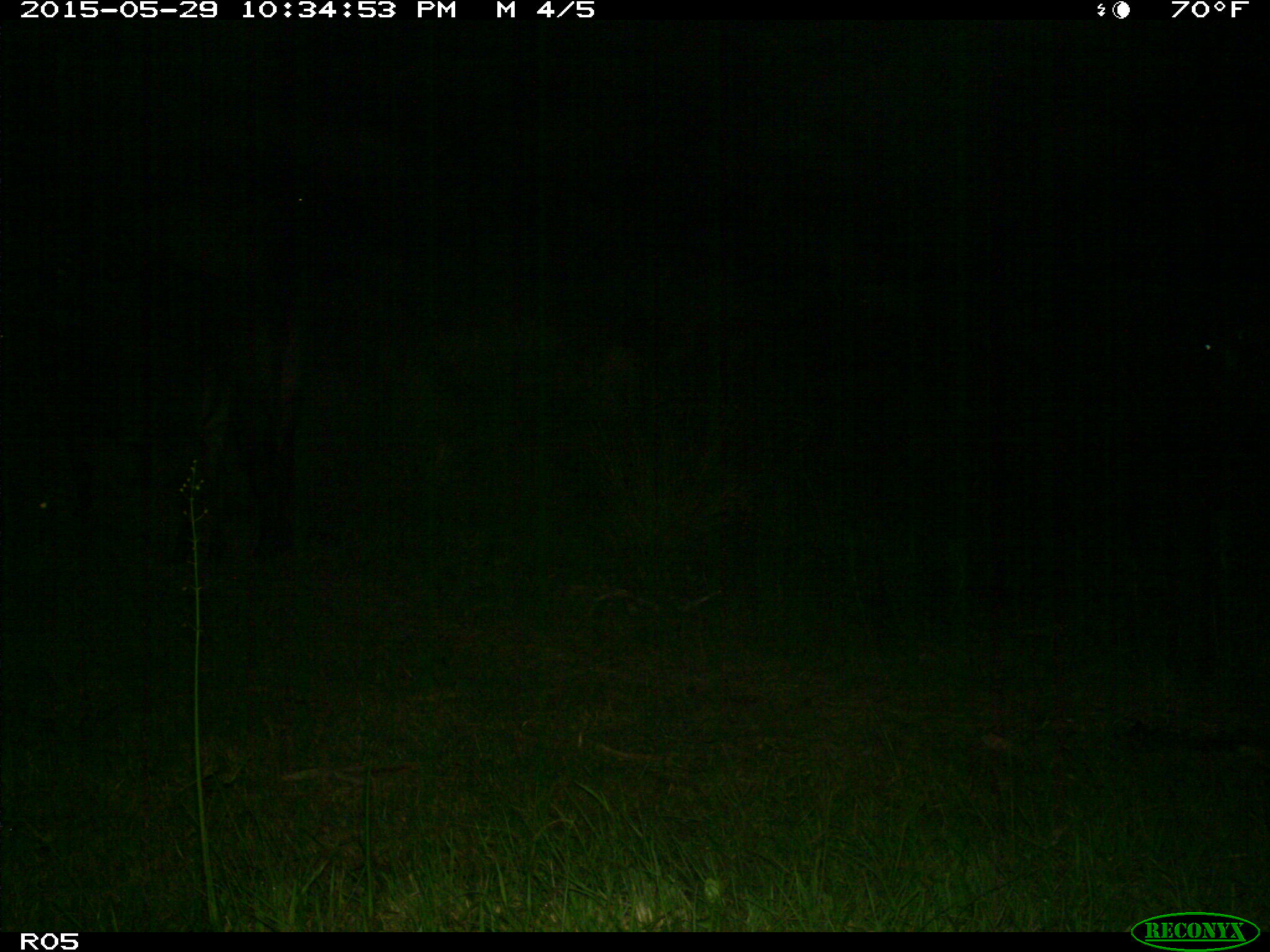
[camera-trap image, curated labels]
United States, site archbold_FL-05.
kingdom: Animalia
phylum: Chordata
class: Mammalia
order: Artiodactyla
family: Bovidae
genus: Bos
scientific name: Bos taurus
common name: domestic cow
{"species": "Bos taurus (domestic cow)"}